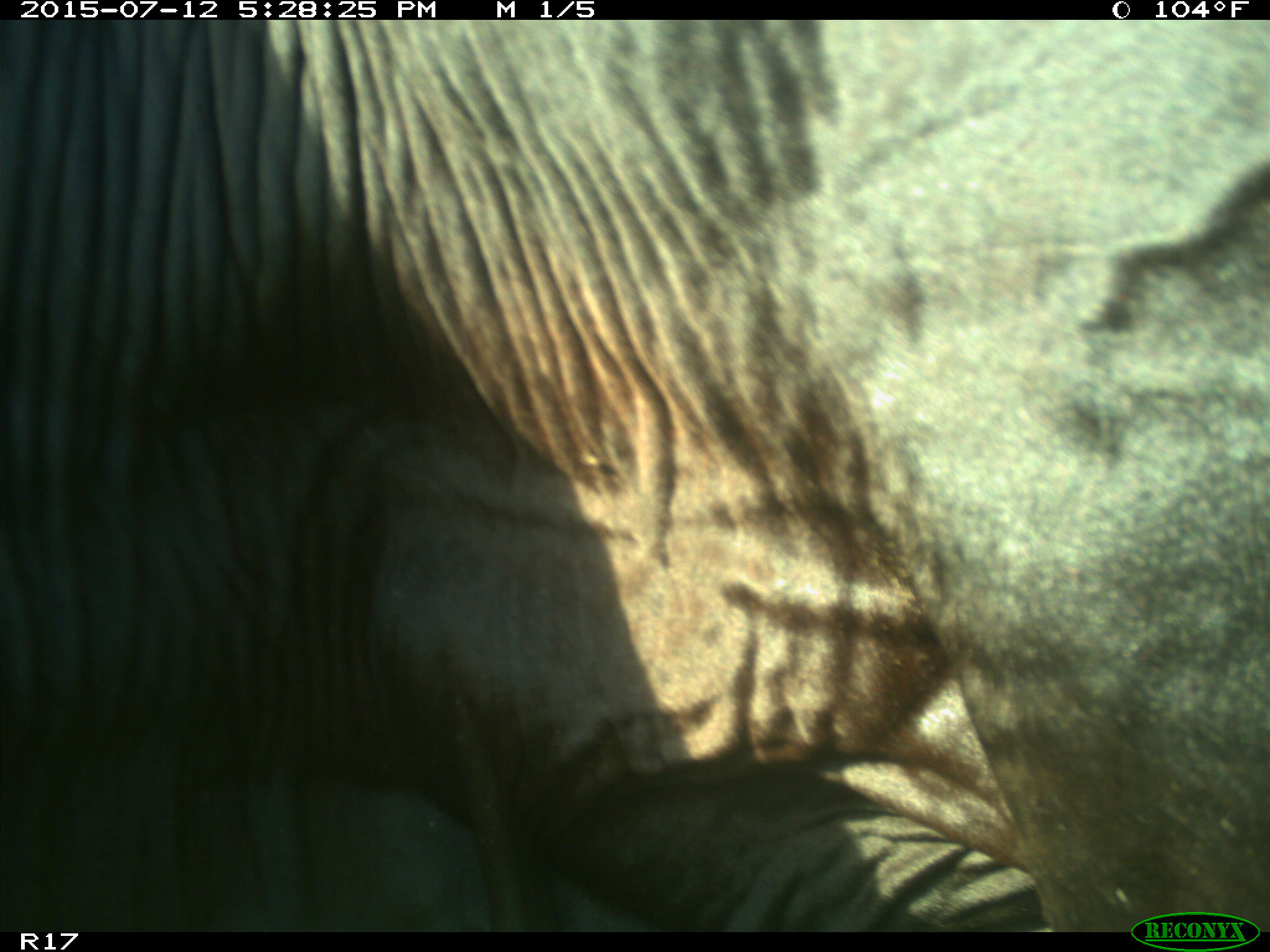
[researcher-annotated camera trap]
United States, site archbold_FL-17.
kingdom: Animalia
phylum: Chordata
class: Mammalia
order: Artiodactyla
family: Bovidae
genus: Bos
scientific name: Bos taurus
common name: domestic cow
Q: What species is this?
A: Bos taurus (domestic cow).